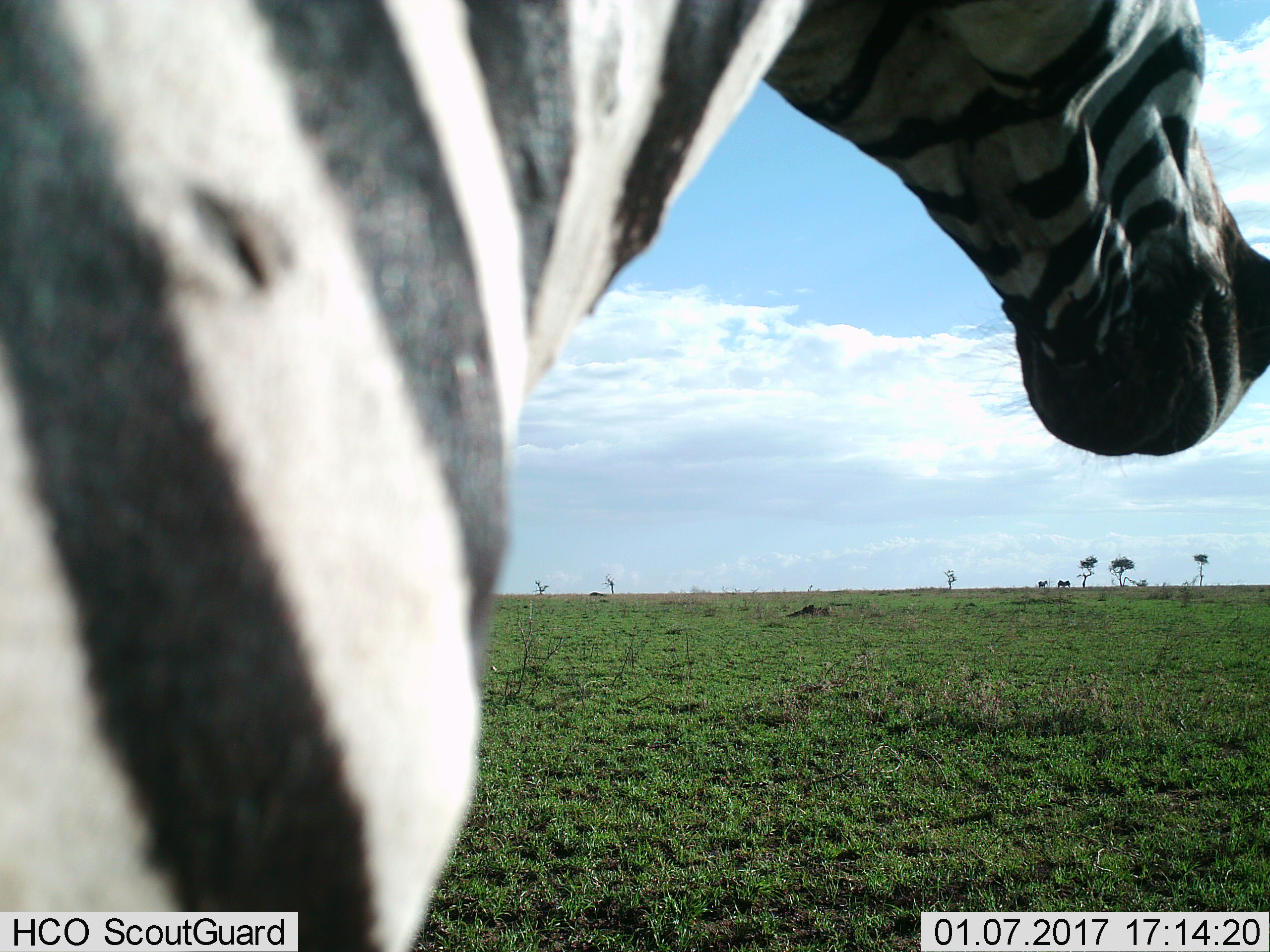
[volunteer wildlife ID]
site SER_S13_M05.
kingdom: Animalia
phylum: Chordata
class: Mammalia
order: Perissodactyla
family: Equidae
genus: Equus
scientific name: Equus quagga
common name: plains zebra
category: zebraplains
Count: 2.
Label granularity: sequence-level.